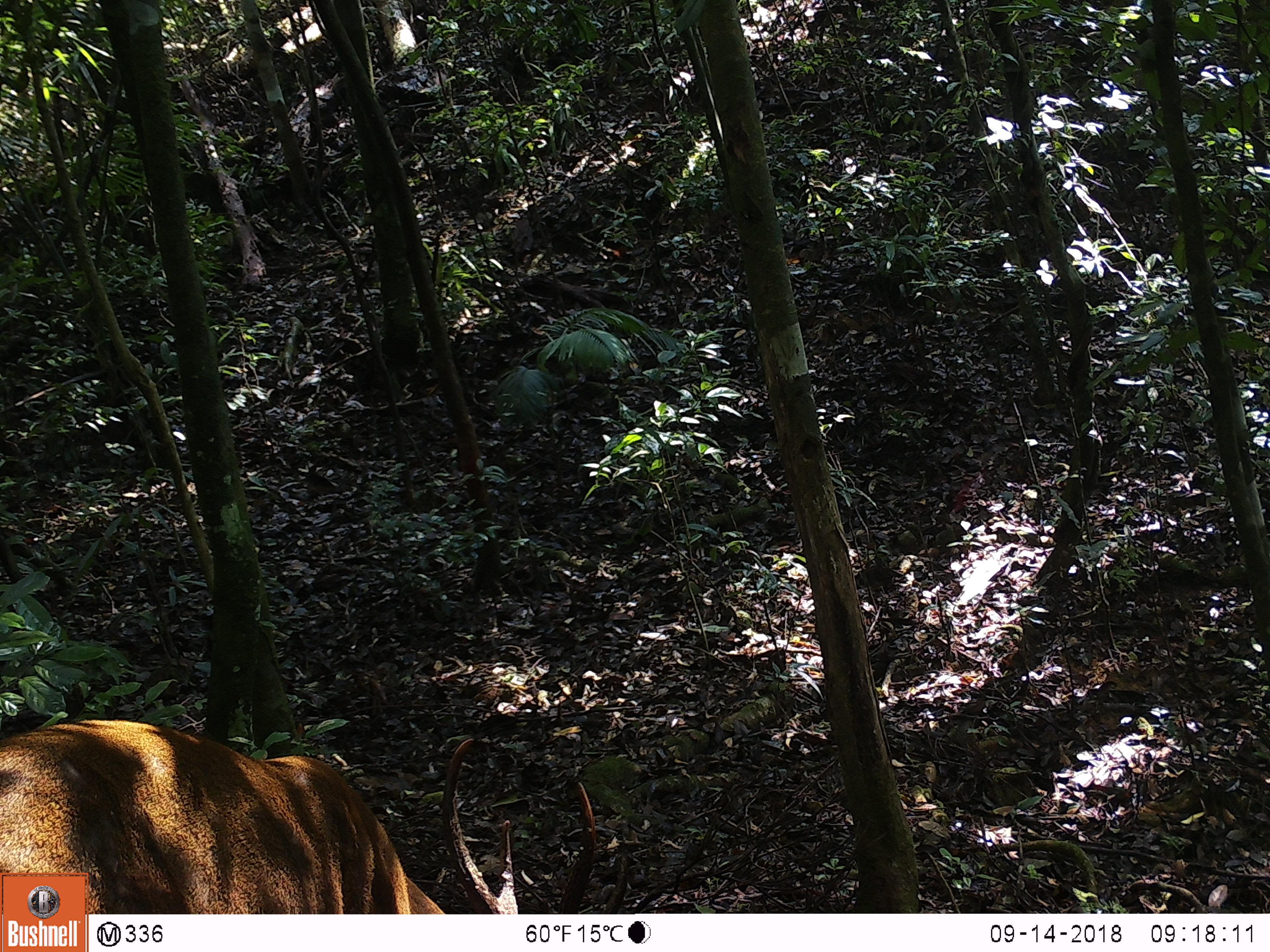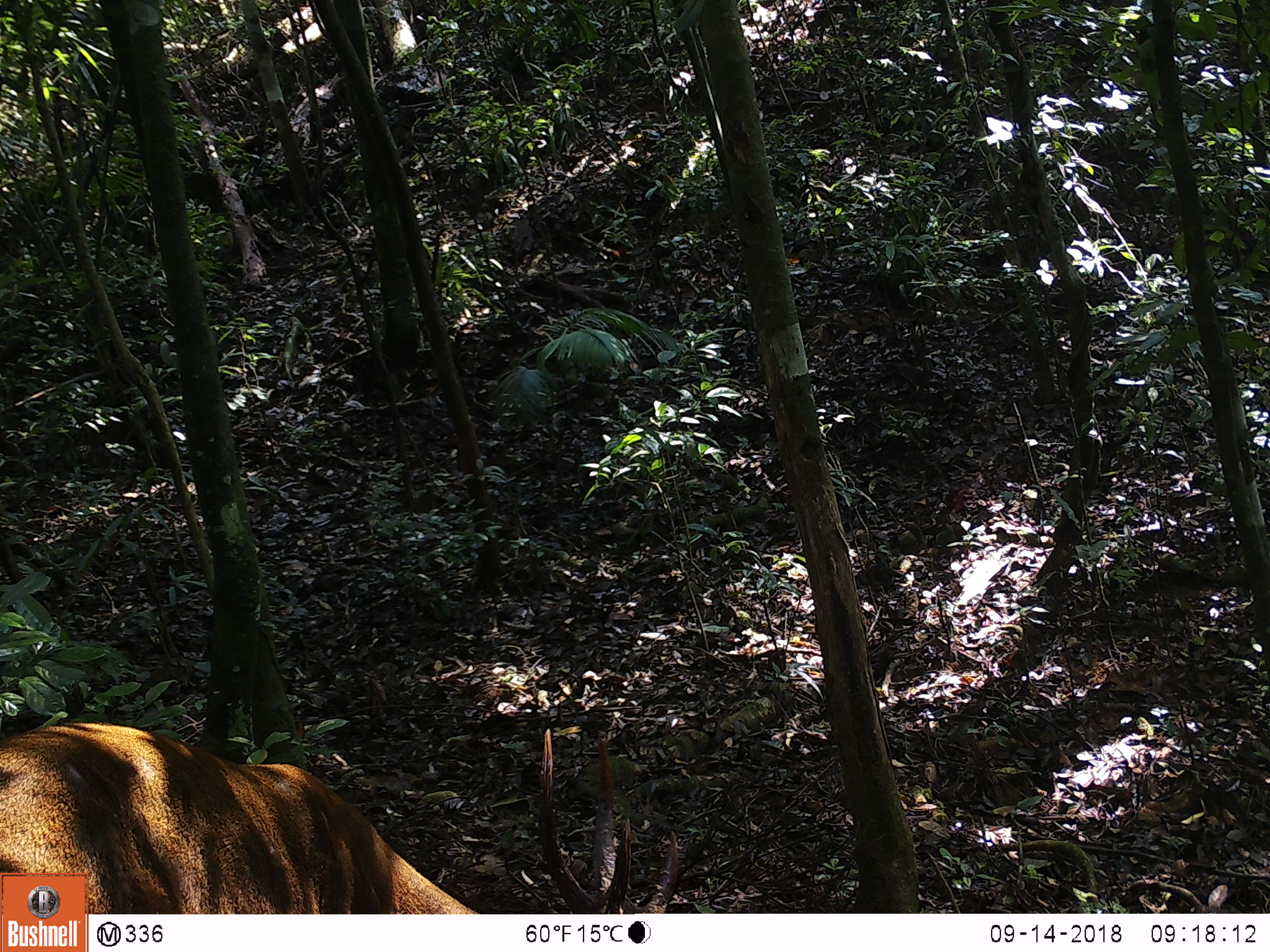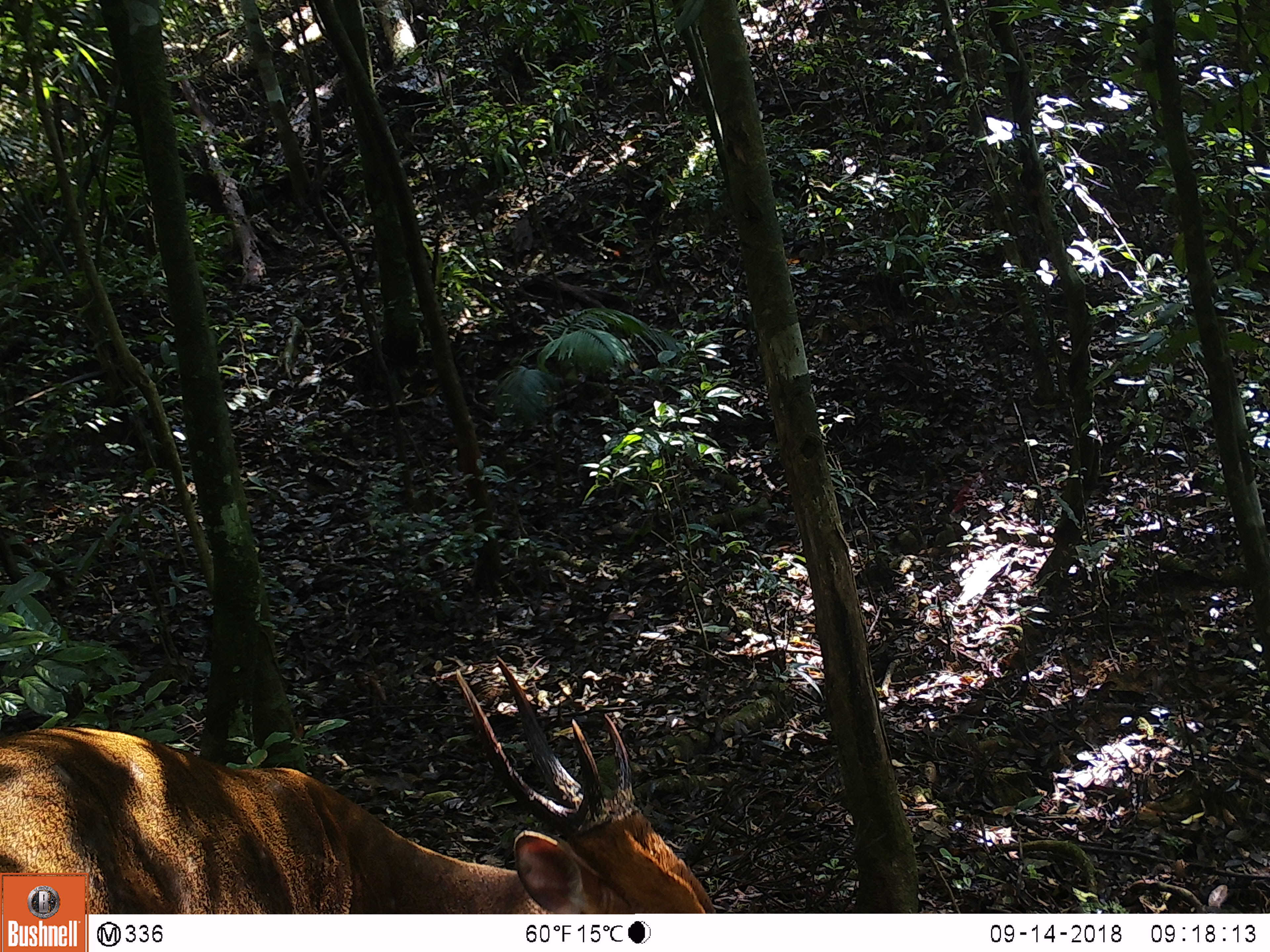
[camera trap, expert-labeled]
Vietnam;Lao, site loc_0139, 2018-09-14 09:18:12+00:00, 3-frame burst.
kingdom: Animalia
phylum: Chordata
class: Mammalia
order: Artiodactyla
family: Cervidae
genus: Muntiacus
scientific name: Muntiacus vuquangensis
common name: large-antlered muntjac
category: large antlered muntjac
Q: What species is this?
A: Large antlered muntjac (large-antlered muntjac) (Muntiacus vuquangensis).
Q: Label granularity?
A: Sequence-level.